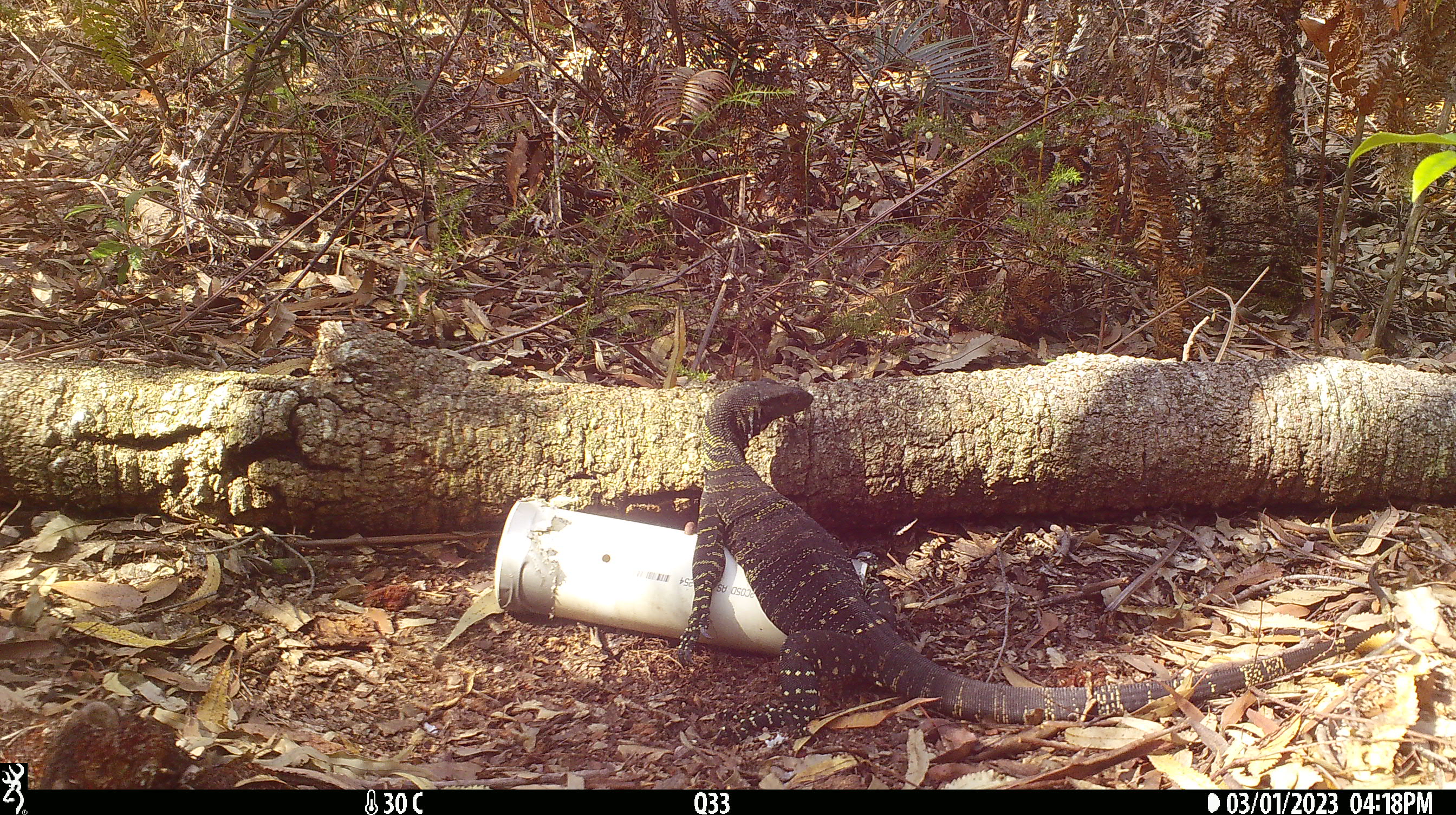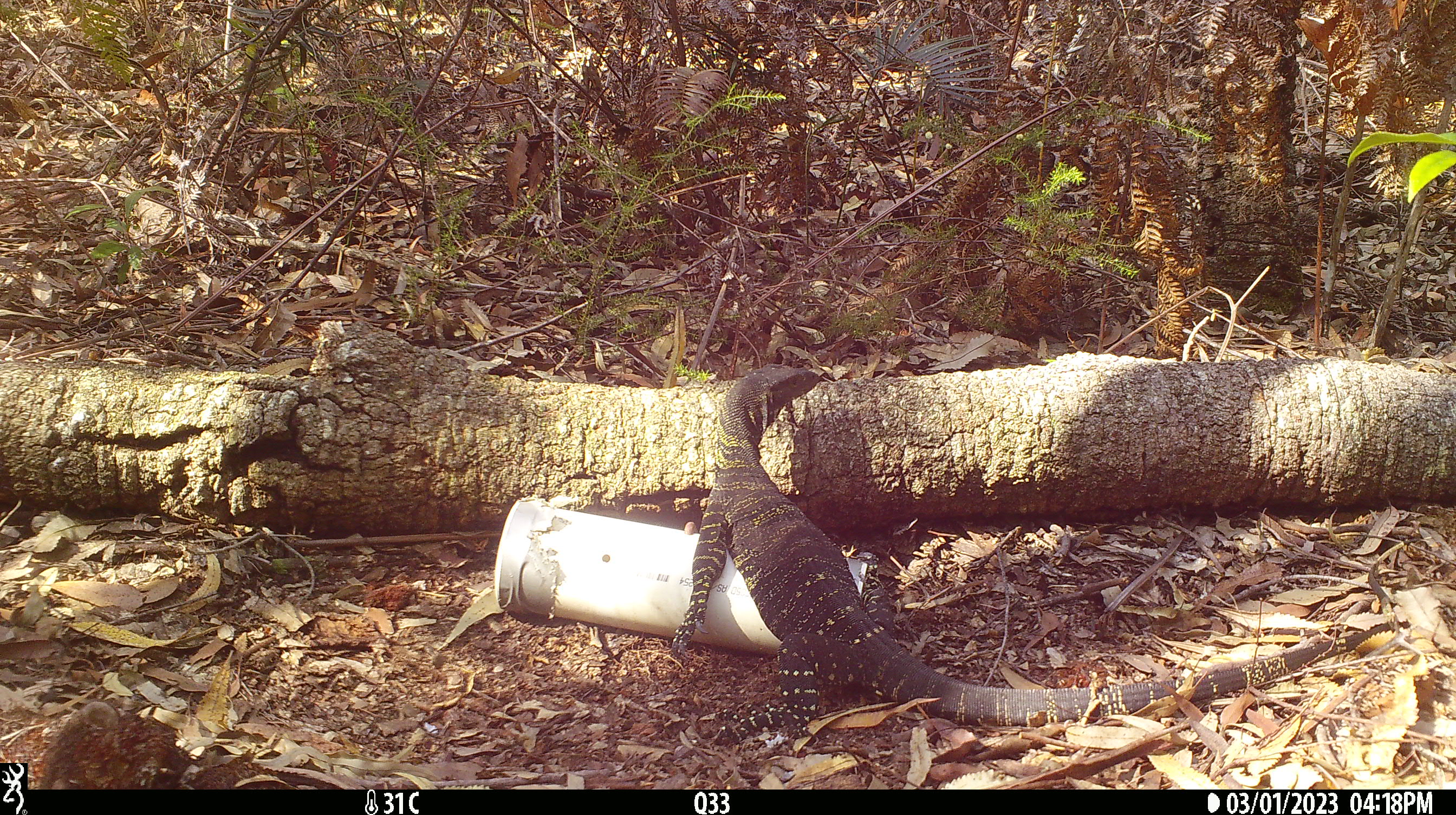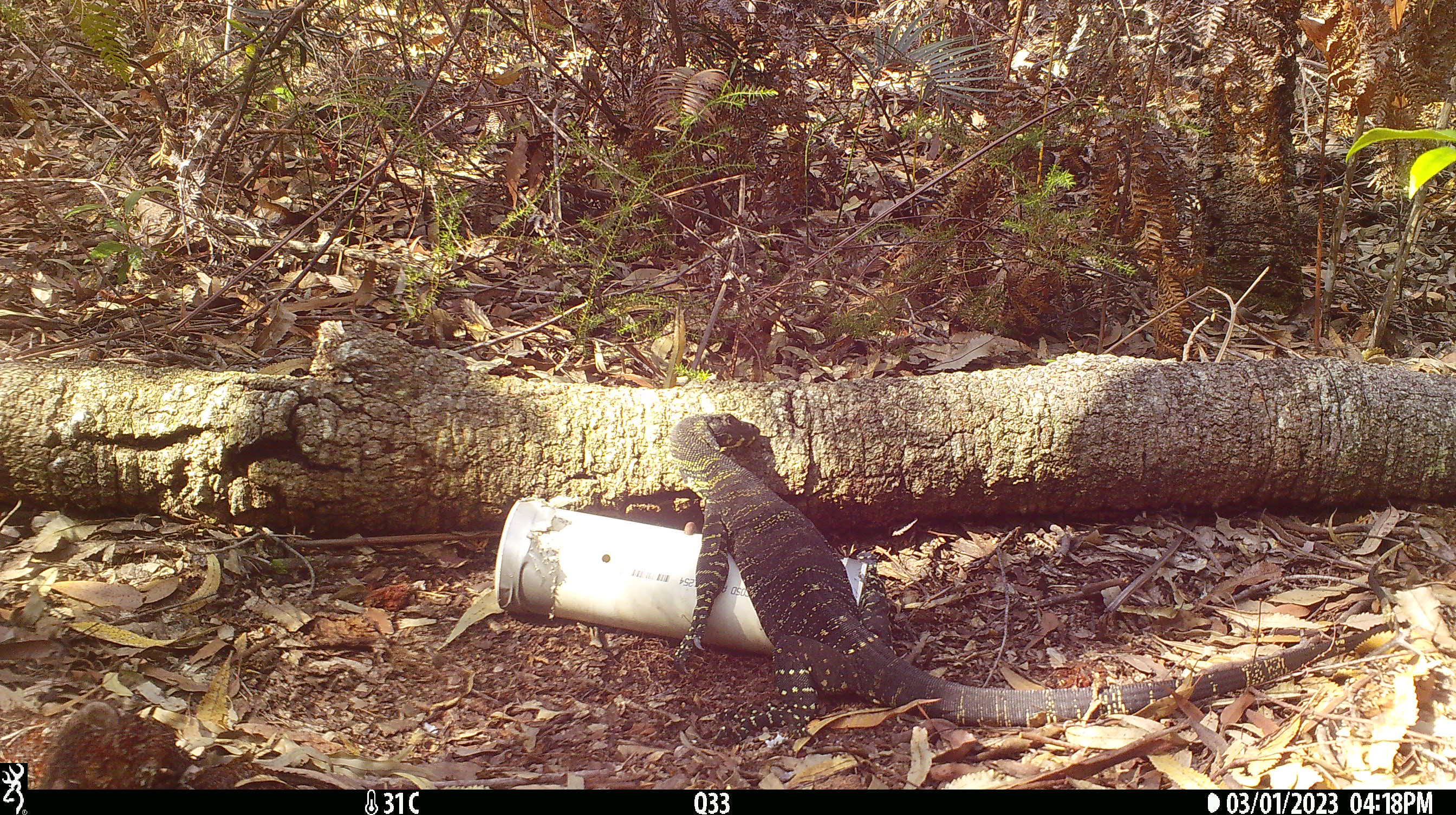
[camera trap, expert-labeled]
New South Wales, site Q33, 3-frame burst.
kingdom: Animalia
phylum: Chordata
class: Reptilia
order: Squamata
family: Varanidae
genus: Varanus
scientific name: Varanus varius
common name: lace monitor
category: goanna